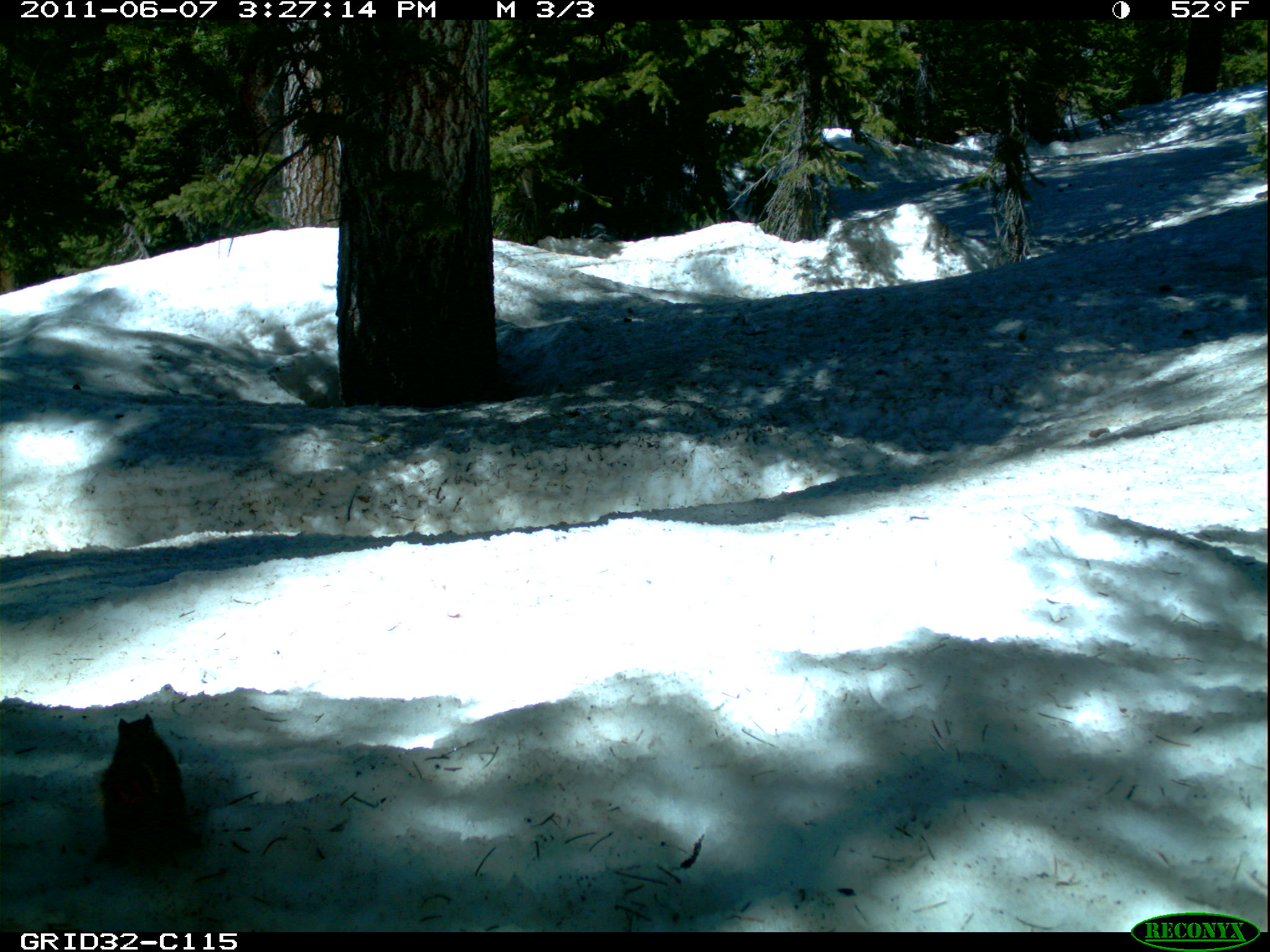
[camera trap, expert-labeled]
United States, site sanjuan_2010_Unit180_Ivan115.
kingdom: Animalia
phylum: Chordata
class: Mammalia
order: Rodentia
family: Sciuridae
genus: Tamiasciurus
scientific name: Tamiasciurus hudsonicus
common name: american red squirrel